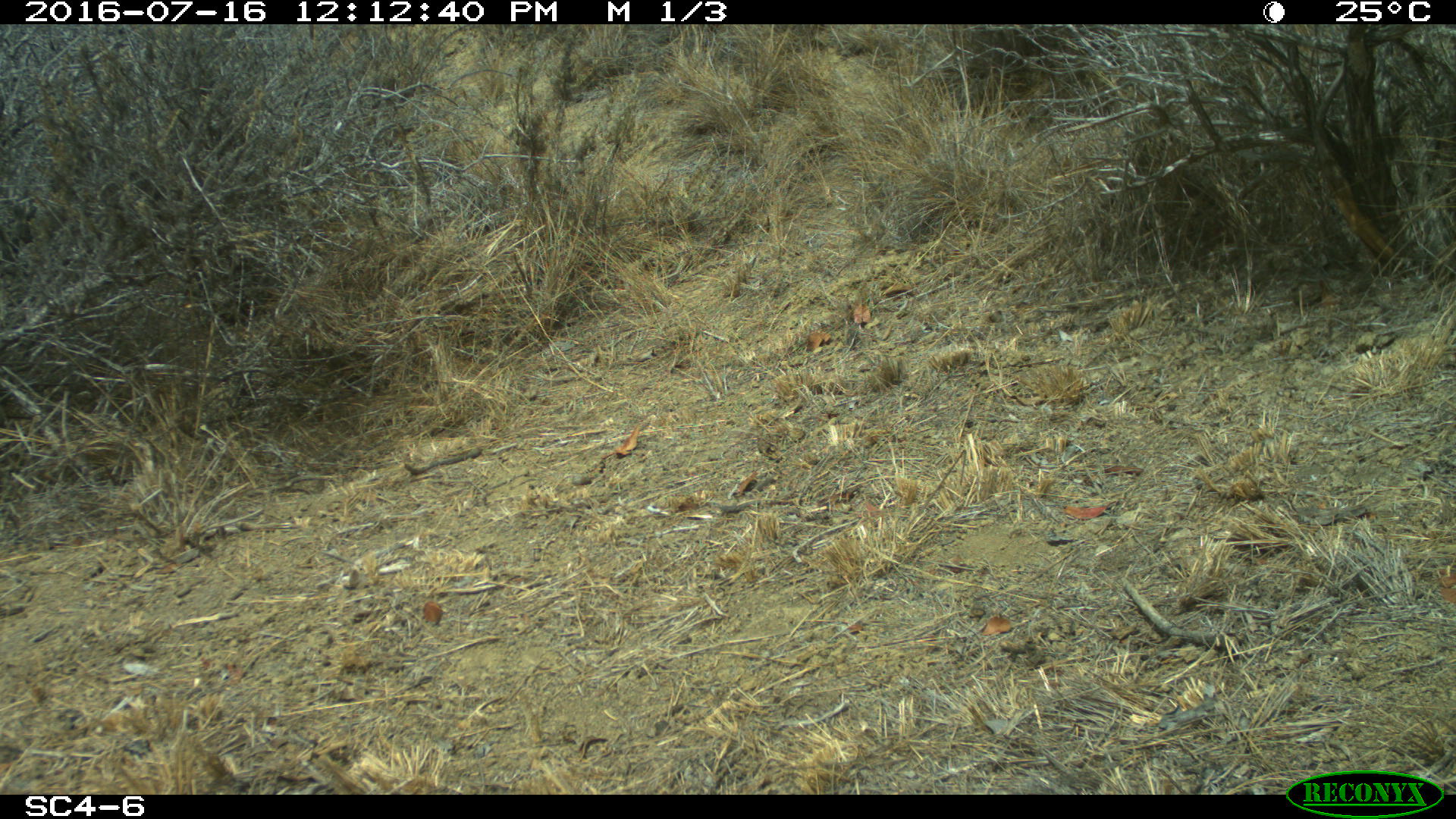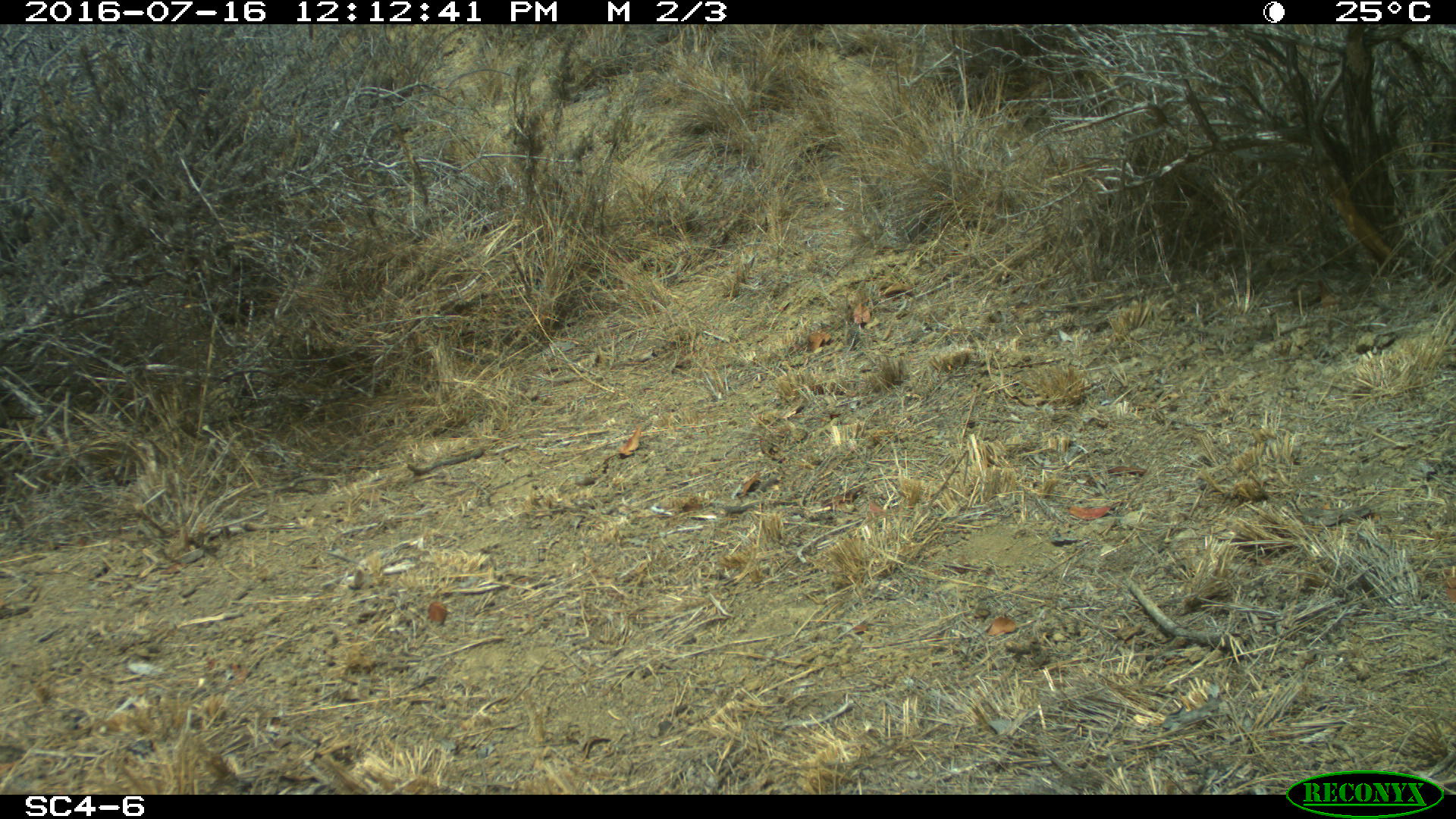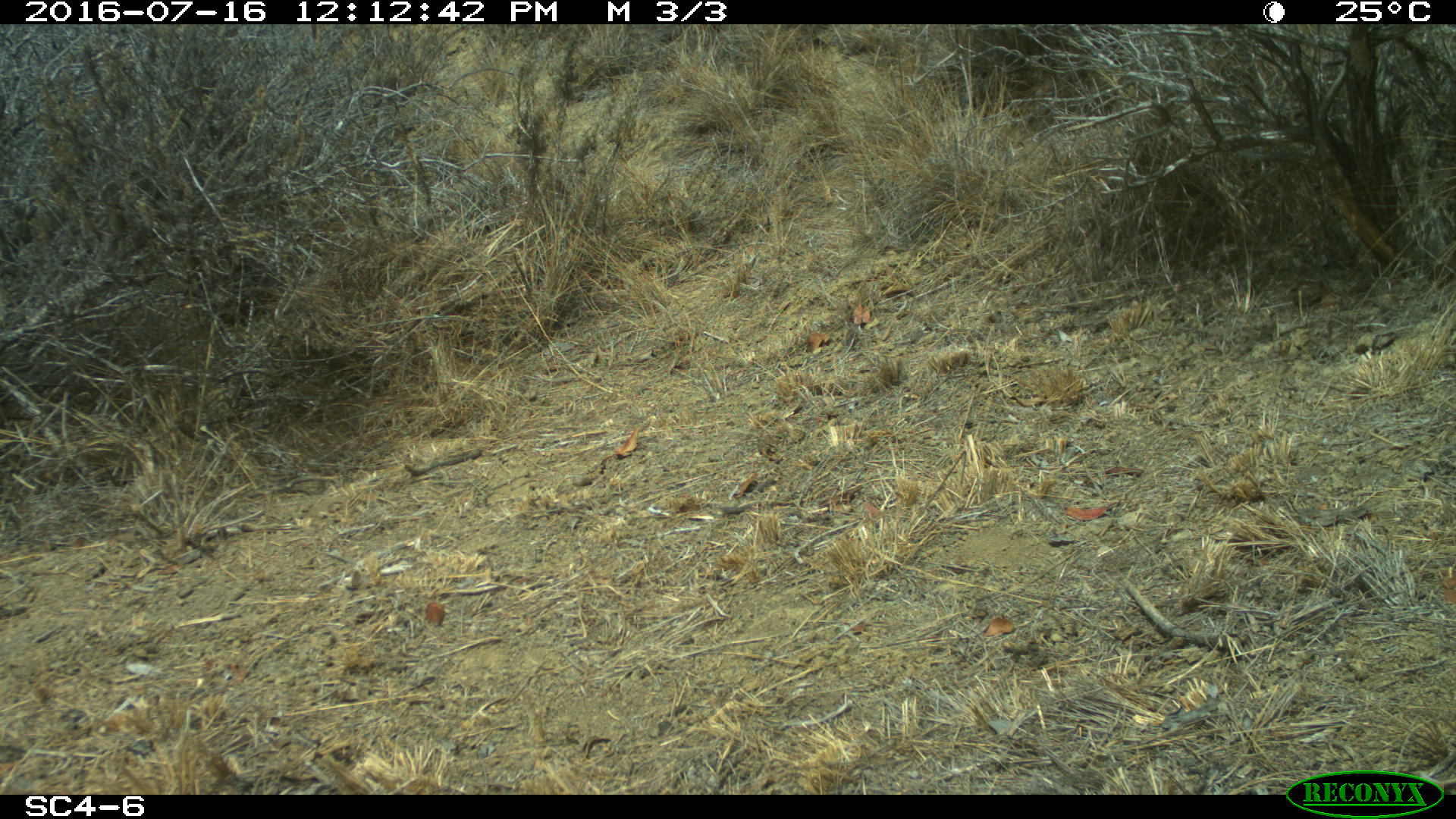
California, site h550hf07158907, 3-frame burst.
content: no animal present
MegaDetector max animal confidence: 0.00